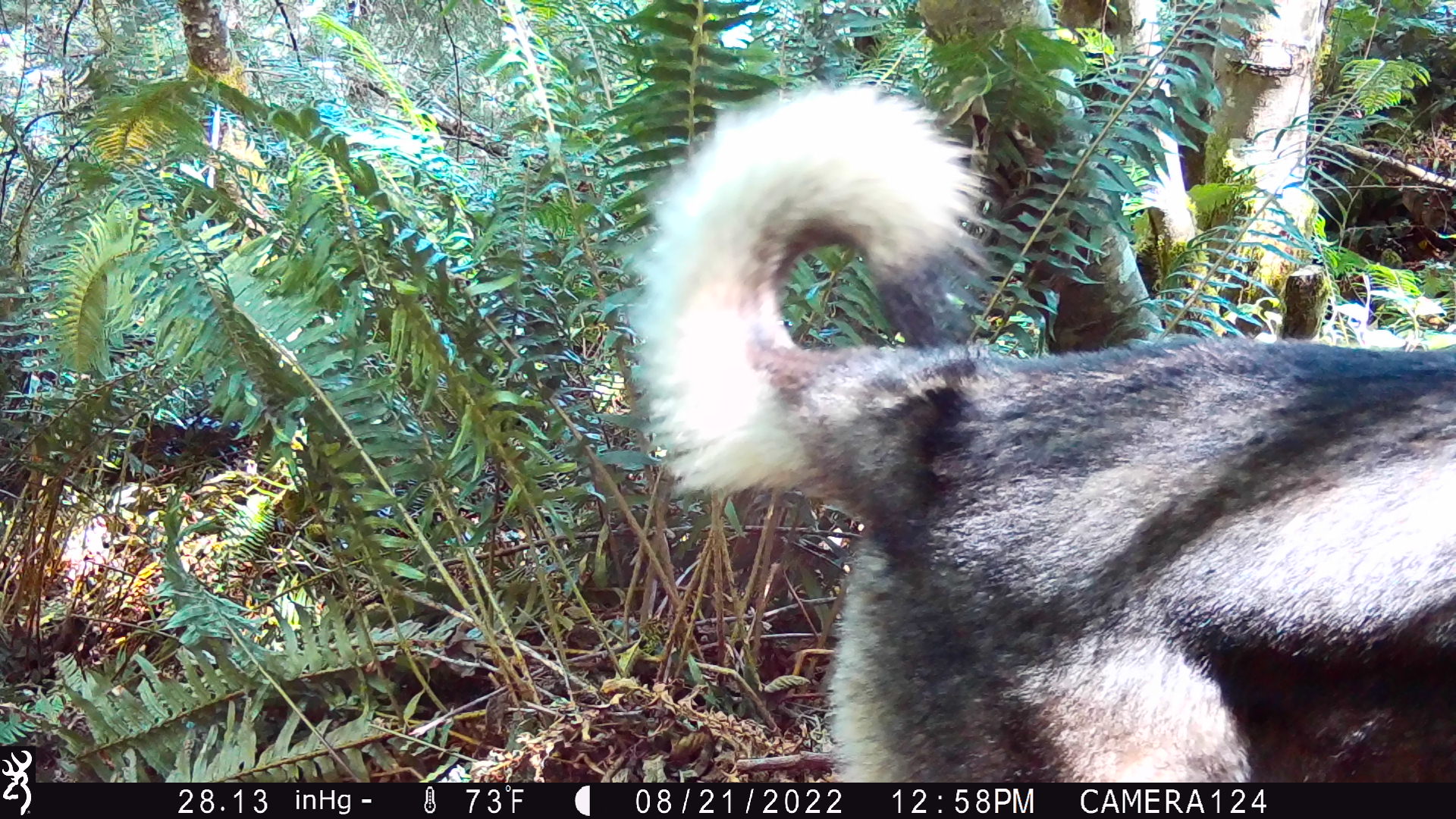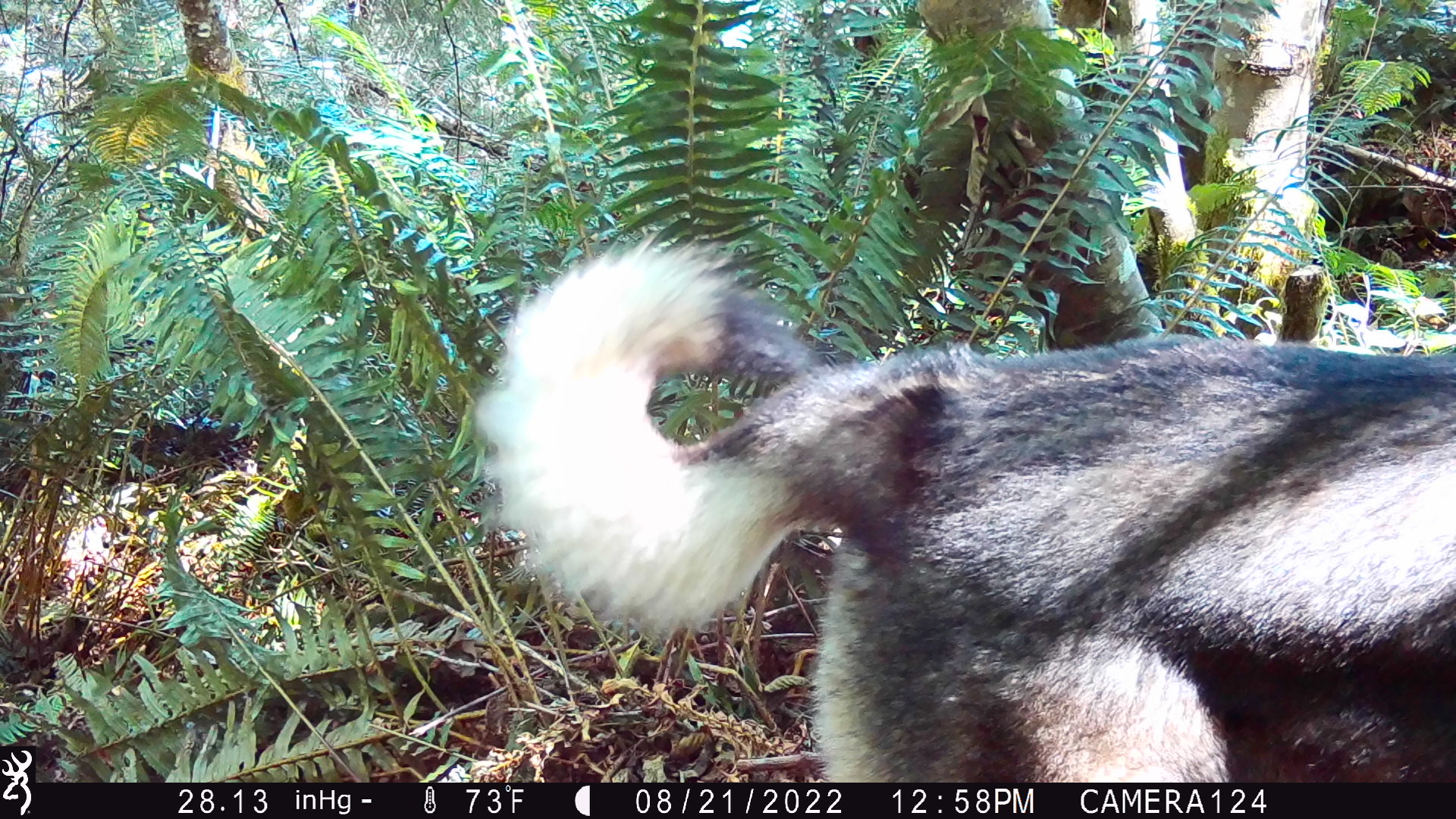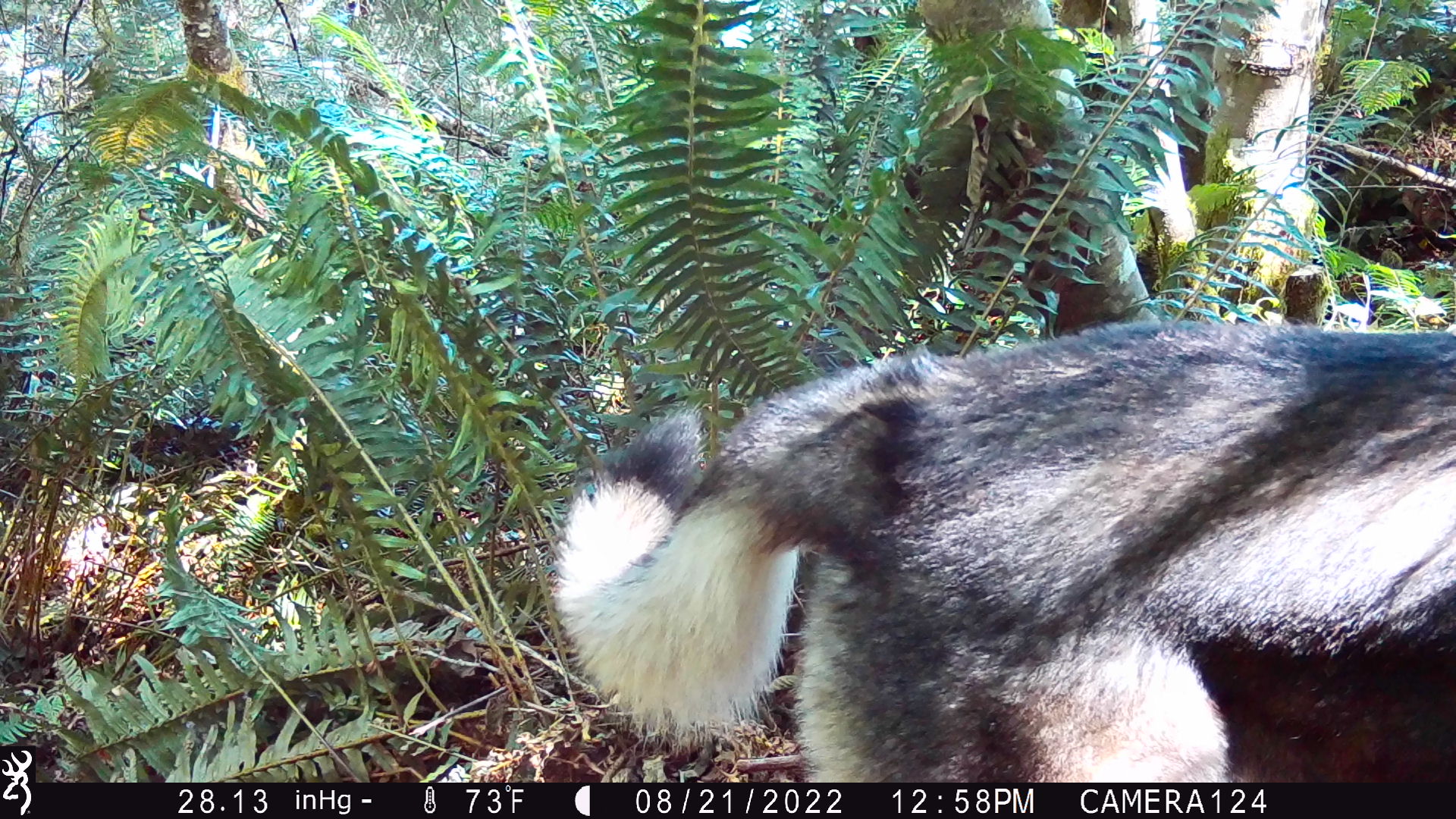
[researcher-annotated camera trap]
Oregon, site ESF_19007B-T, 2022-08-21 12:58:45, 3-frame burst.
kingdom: Animalia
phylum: Chordata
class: Mammalia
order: Carnivora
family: Canidae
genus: Canis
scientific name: Canis familiaris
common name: domestic dog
Domestic dog (Canis familiaris).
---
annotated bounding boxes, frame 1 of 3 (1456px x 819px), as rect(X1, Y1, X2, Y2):
domestic dog: rect(610, 83, 1451, 779)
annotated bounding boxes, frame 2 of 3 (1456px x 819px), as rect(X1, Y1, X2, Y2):
domestic dog: rect(464, 228, 1451, 779)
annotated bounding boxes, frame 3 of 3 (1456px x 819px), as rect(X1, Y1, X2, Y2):
domestic dog: rect(541, 300, 1451, 780)